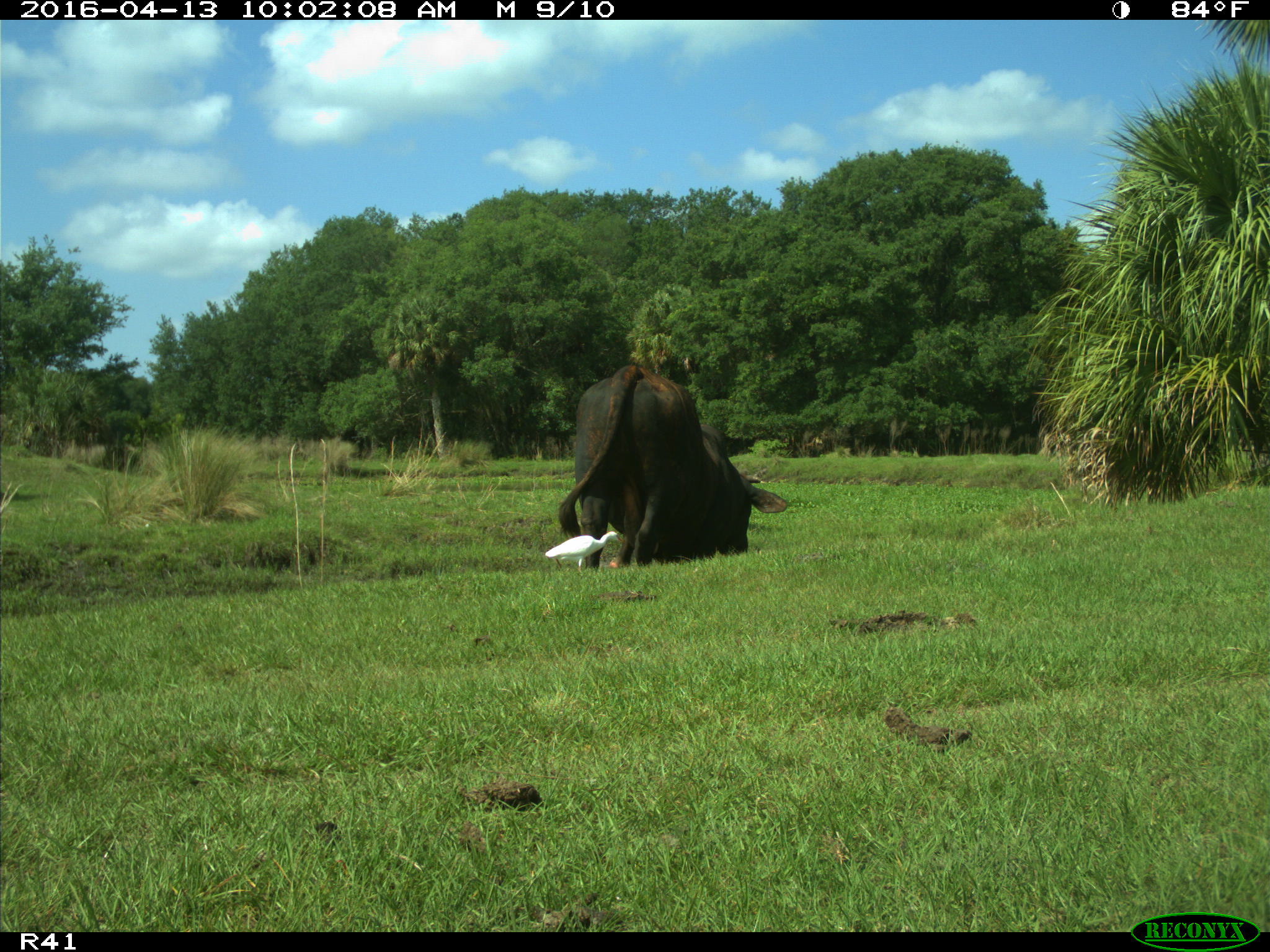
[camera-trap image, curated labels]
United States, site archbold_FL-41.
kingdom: Animalia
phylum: Chordata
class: Mammalia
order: Artiodactyla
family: Bovidae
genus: Bos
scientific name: Bos taurus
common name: domestic cow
Bos taurus (domestic cow).